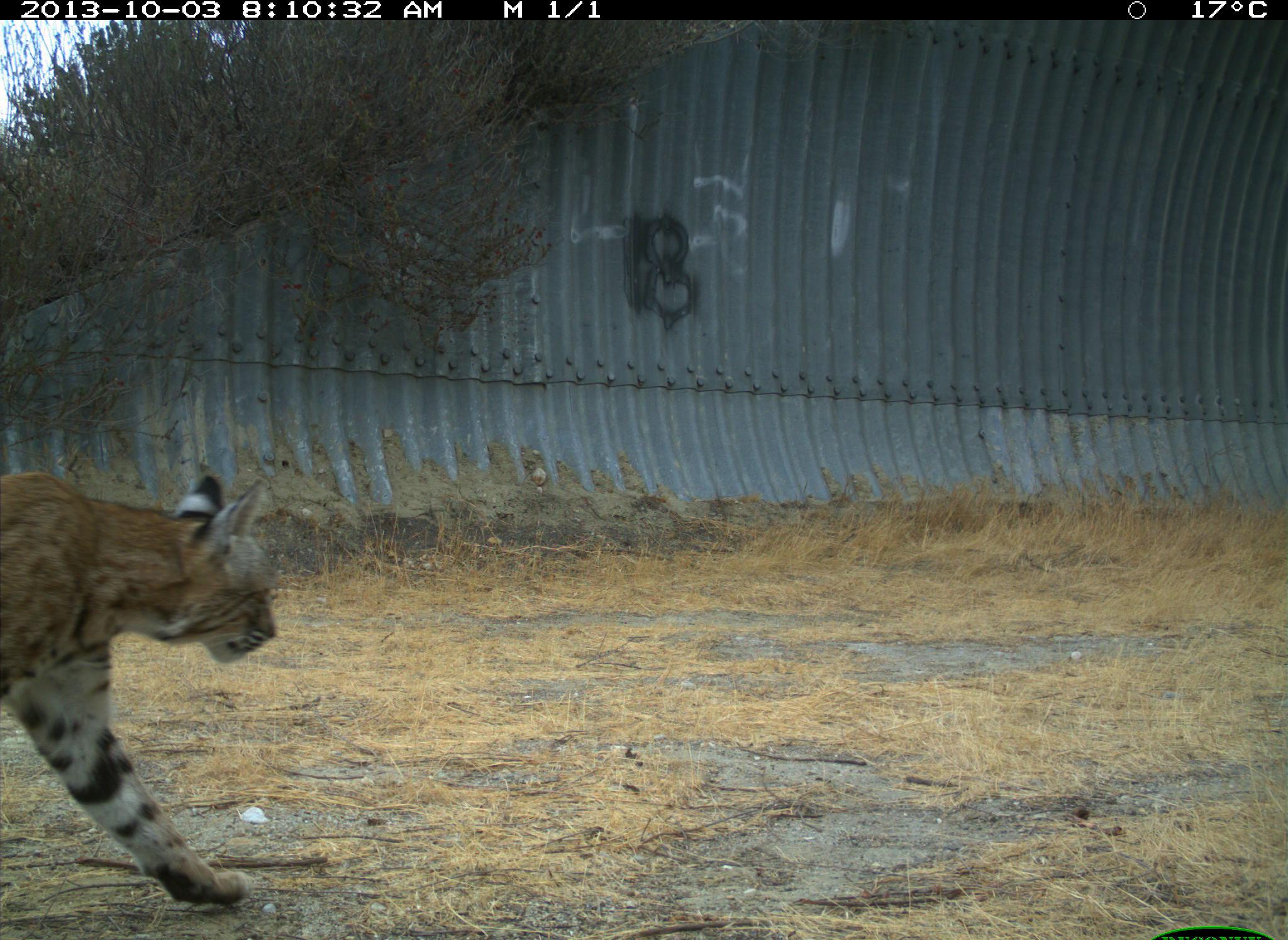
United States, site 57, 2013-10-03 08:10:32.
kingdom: Animalia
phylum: Chordata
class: Mammalia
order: Carnivora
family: Felidae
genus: Lynx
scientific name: Lynx rufus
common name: bobcat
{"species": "bobcat (Lynx rufus)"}